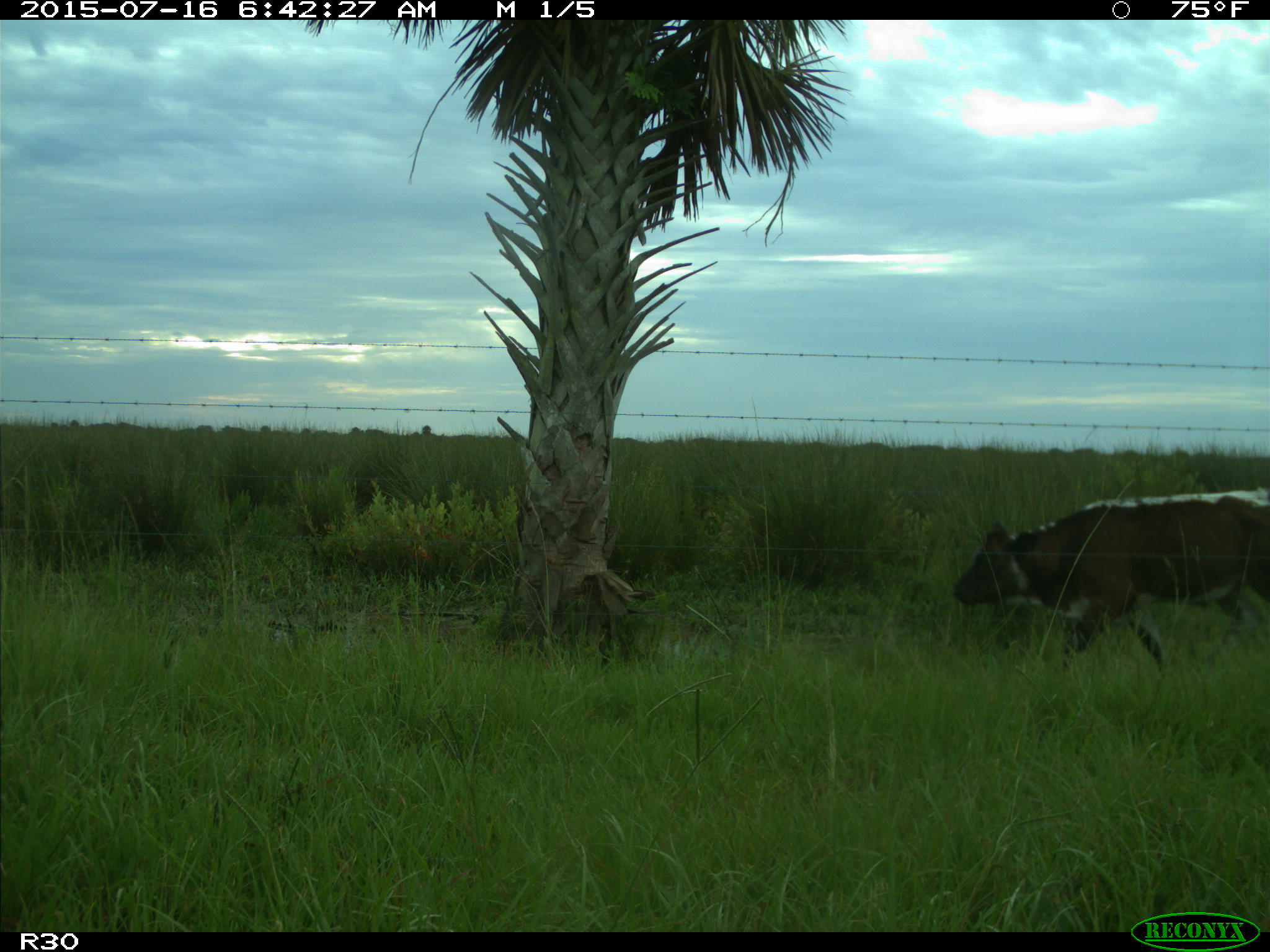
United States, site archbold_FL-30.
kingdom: Animalia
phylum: Chordata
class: Mammalia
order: Artiodactyla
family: Bovidae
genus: Bos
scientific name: Bos taurus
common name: domestic cow